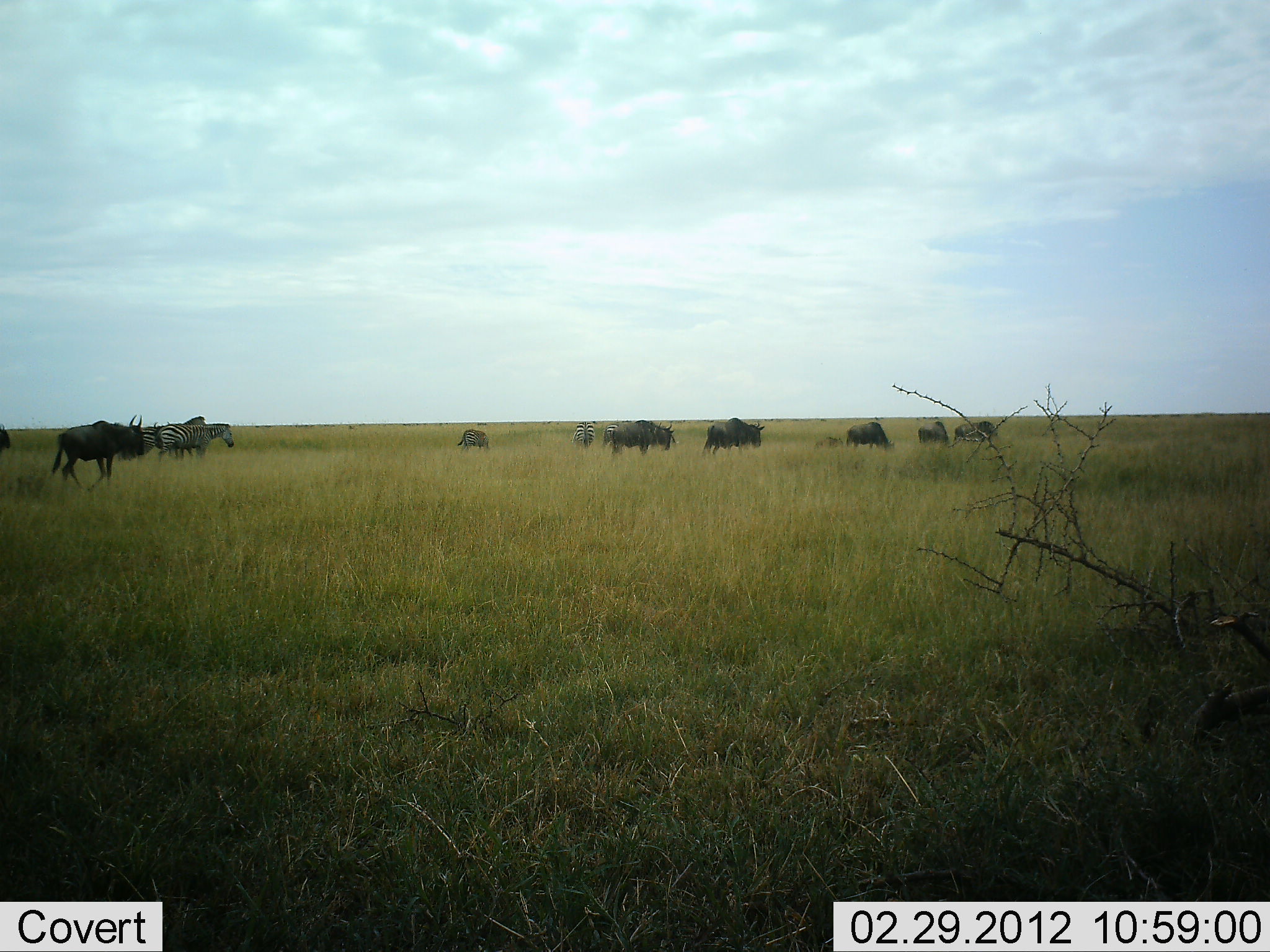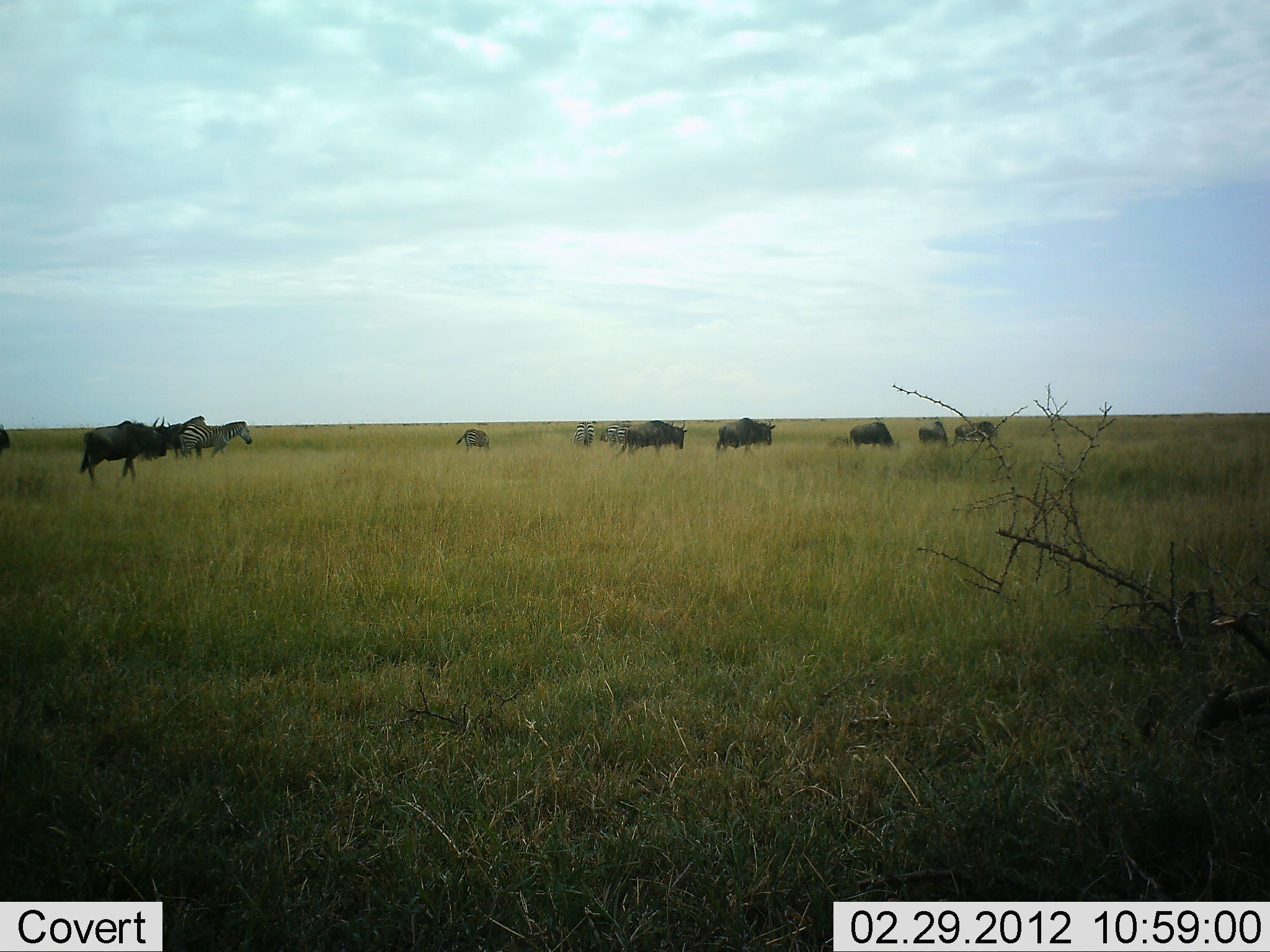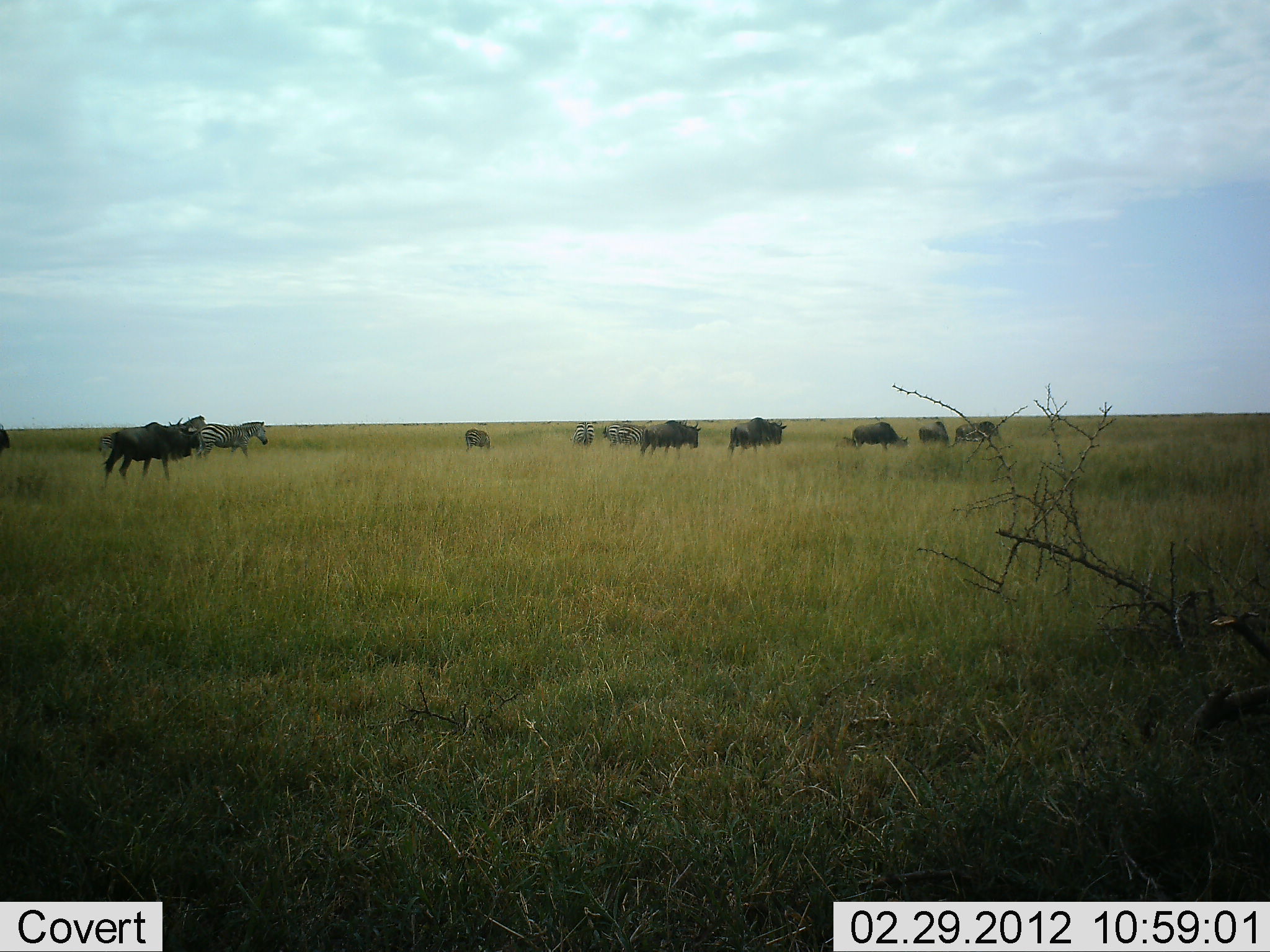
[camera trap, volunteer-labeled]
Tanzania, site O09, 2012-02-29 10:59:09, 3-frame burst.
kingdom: Animalia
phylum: Chordata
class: Mammalia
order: Artiodactyla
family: Bovidae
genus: Connochaetes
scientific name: Connochaetes taurinus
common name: blue wildebeest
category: wildebeest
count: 7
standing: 13%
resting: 0%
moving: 100%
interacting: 0%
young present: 13%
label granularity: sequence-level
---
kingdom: Animalia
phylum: Chordata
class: Mammalia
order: Perissodactyla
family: Equidae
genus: Equus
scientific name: Equus quagga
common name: plains zebra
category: zebra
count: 5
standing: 33%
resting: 0%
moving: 60%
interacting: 0%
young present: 0%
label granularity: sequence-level